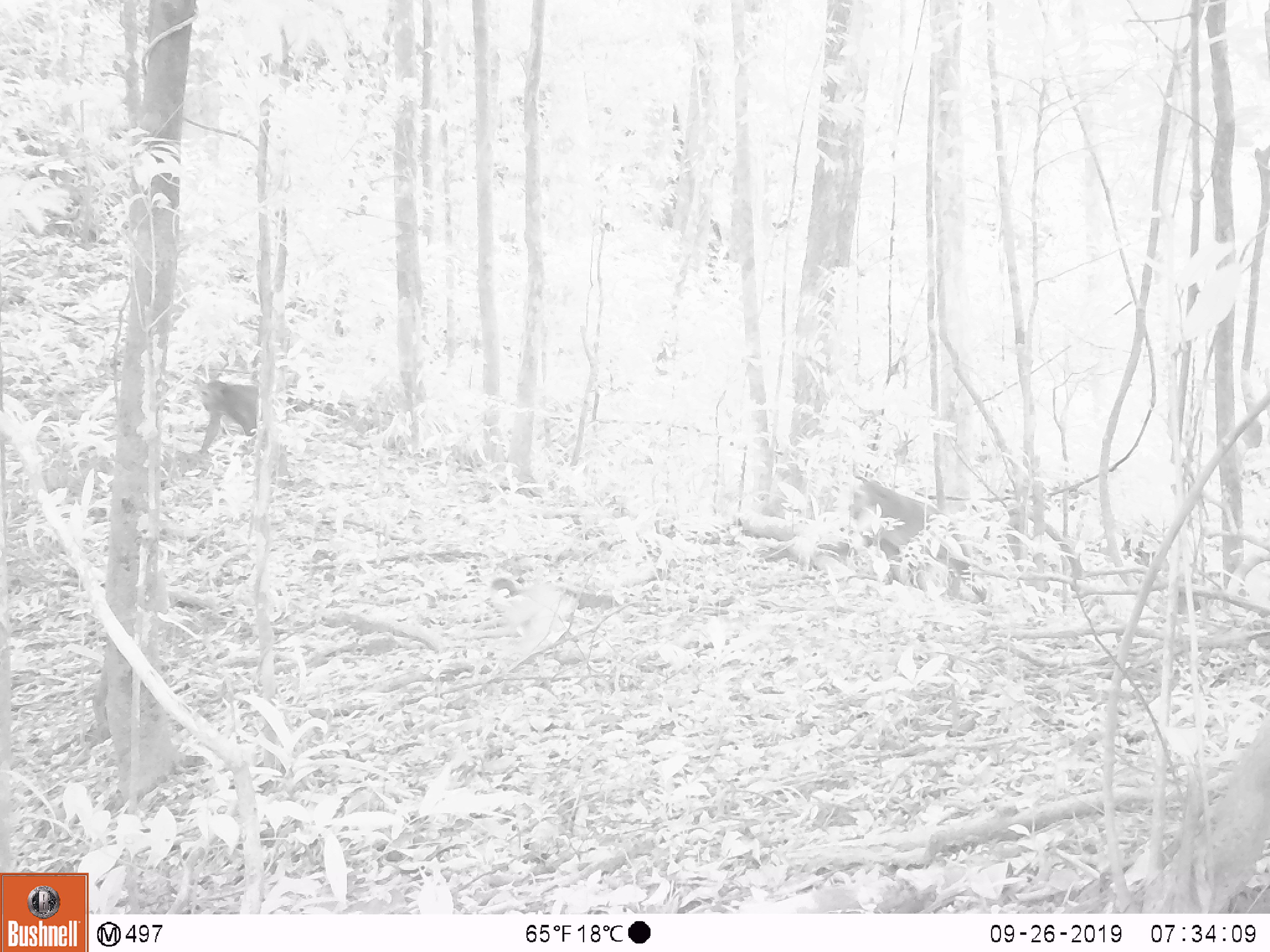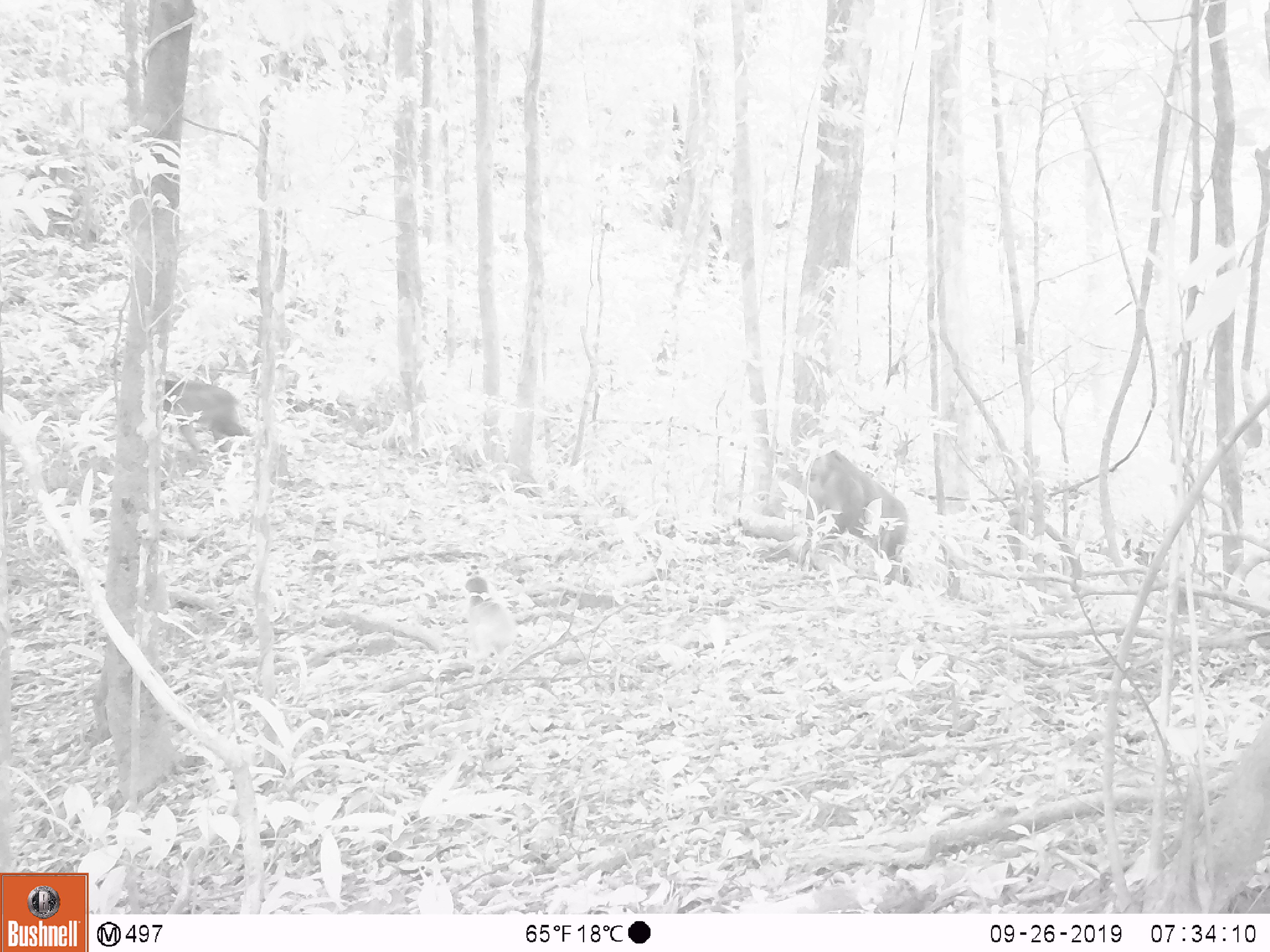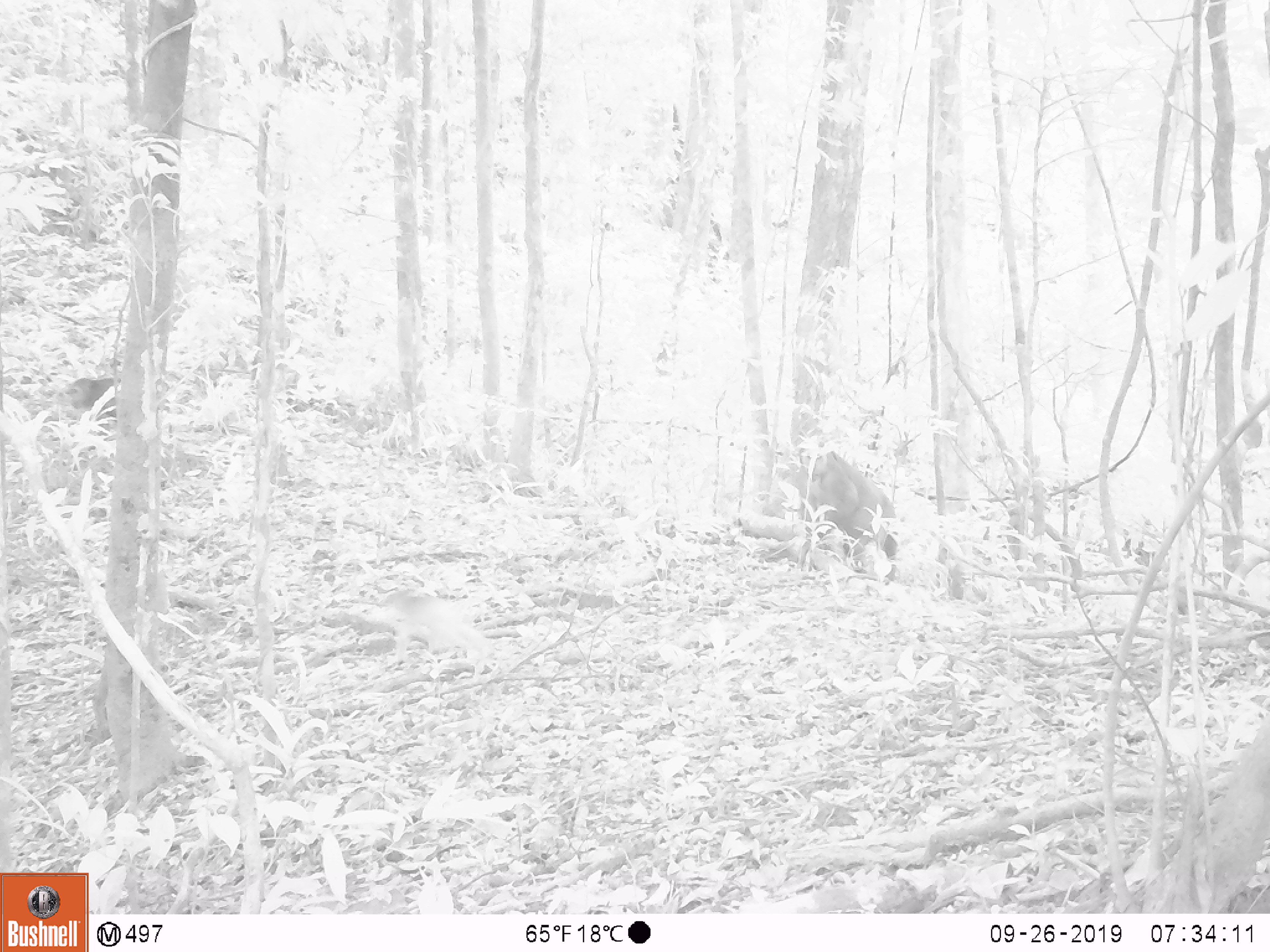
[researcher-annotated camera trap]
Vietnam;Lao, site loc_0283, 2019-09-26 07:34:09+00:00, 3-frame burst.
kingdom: Animalia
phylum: Chordata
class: Mammalia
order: Primates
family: Cercopithecidae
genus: Macaca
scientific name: Macaca arctoides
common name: stump-tailed macaque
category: stump tailed macaque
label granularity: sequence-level